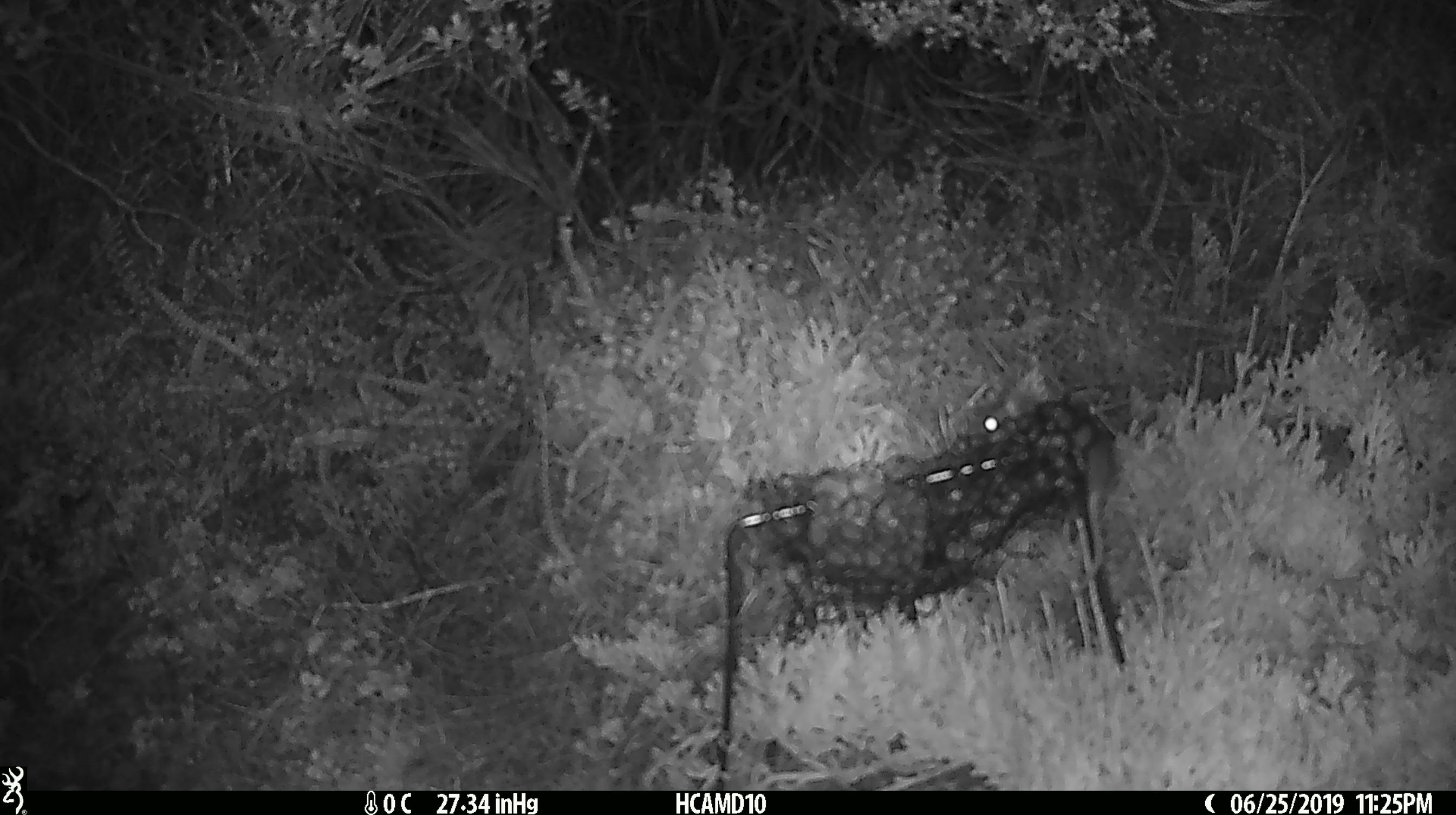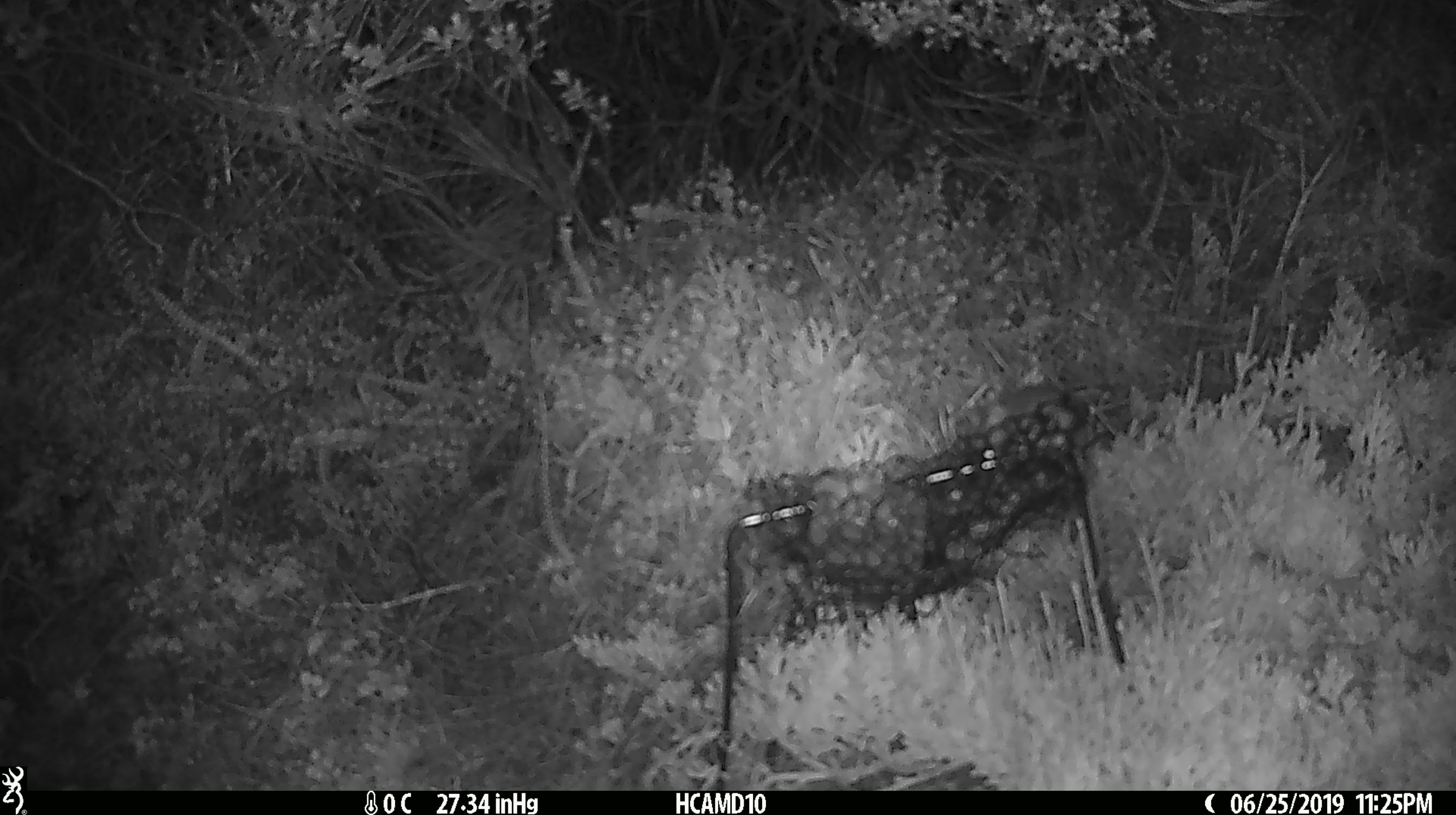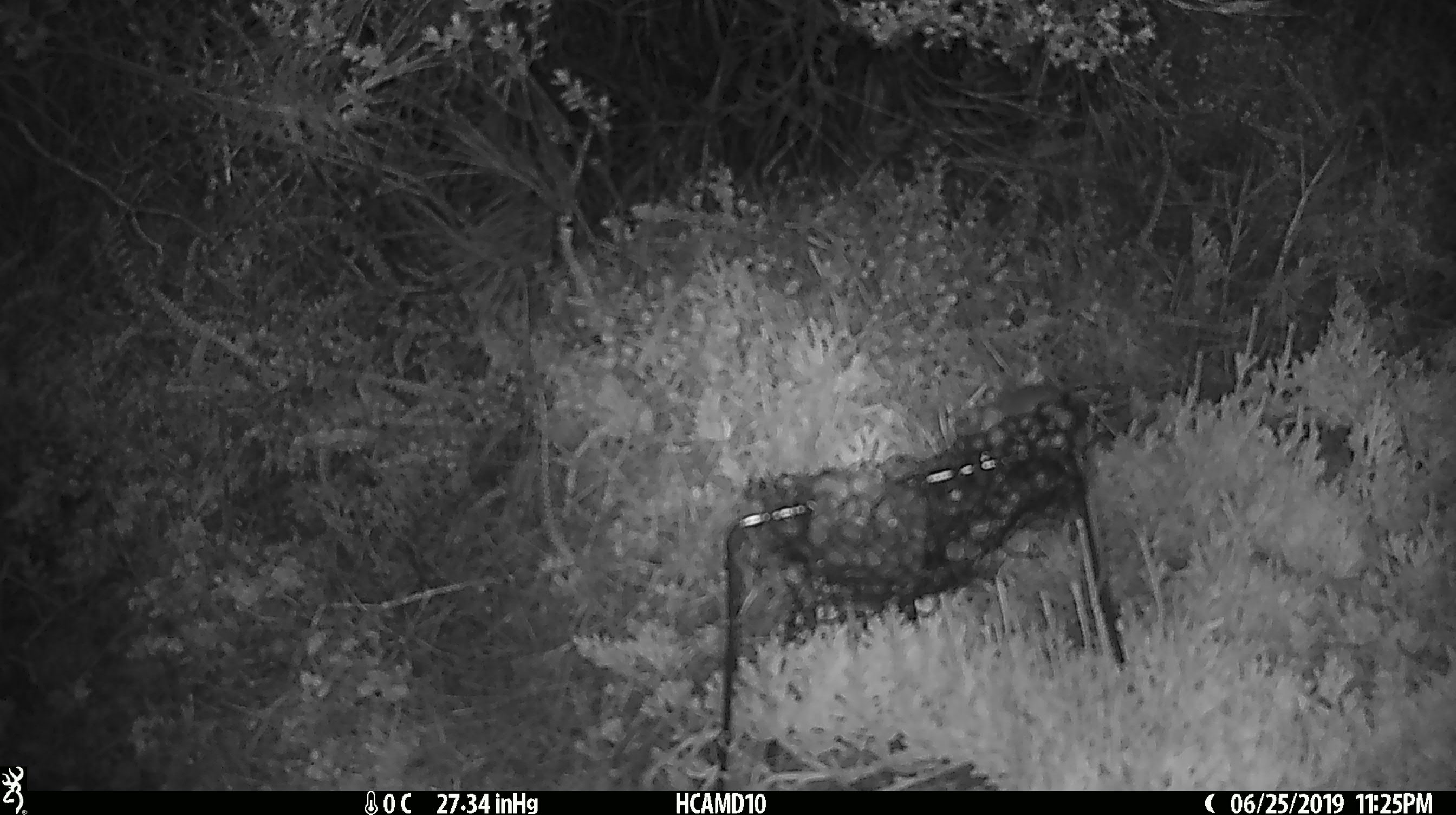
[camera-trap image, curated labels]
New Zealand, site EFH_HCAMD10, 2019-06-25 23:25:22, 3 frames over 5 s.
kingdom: Animalia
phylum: Chordata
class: Mammalia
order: Rodentia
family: Muridae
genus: Mus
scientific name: Mus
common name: mouse